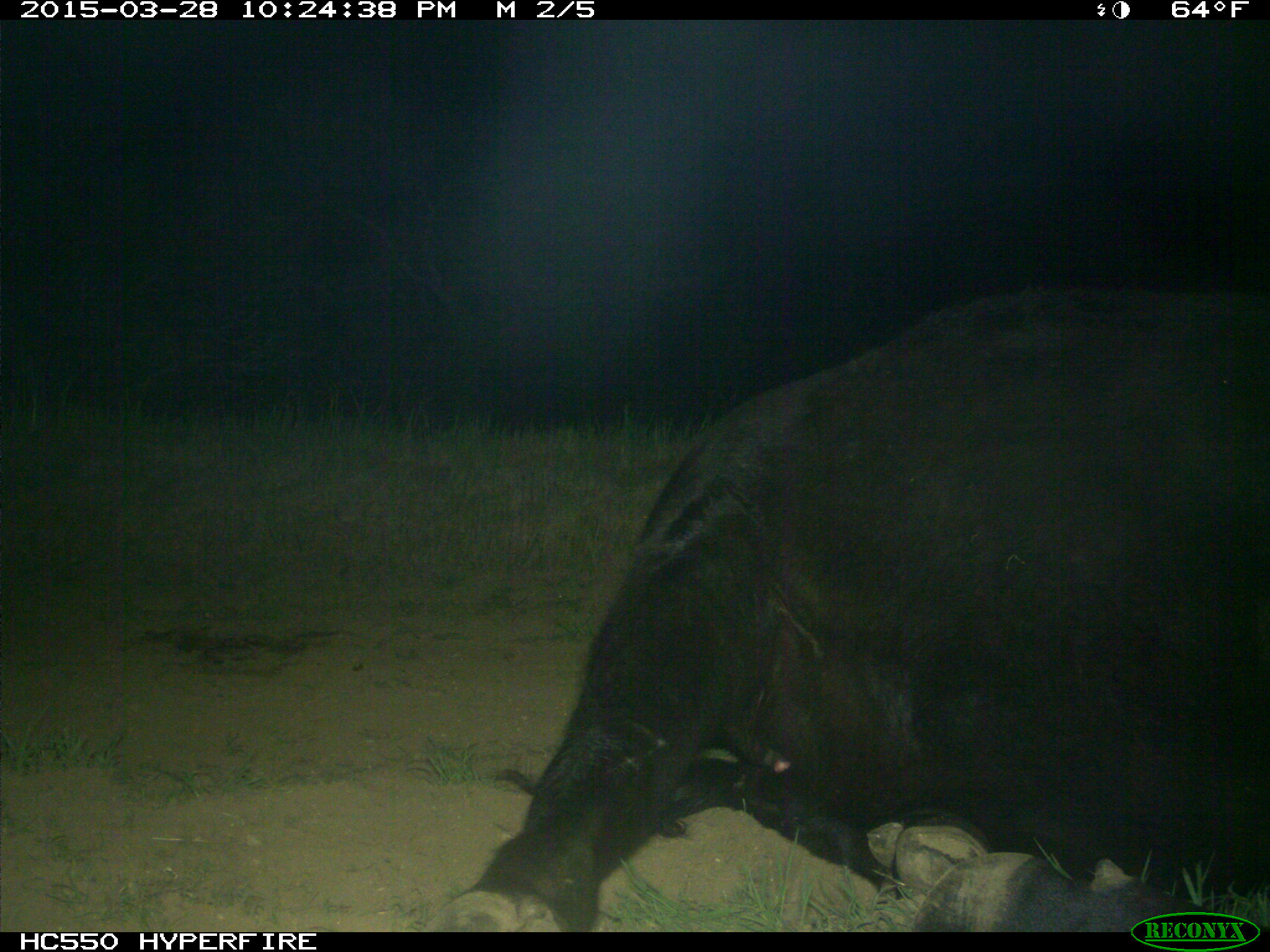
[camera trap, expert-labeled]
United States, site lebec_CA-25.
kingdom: Animalia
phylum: Chordata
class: Mammalia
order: Artiodactyla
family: Bovidae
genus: Bos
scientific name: Bos taurus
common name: domestic cow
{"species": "Bos taurus (domestic cow)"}